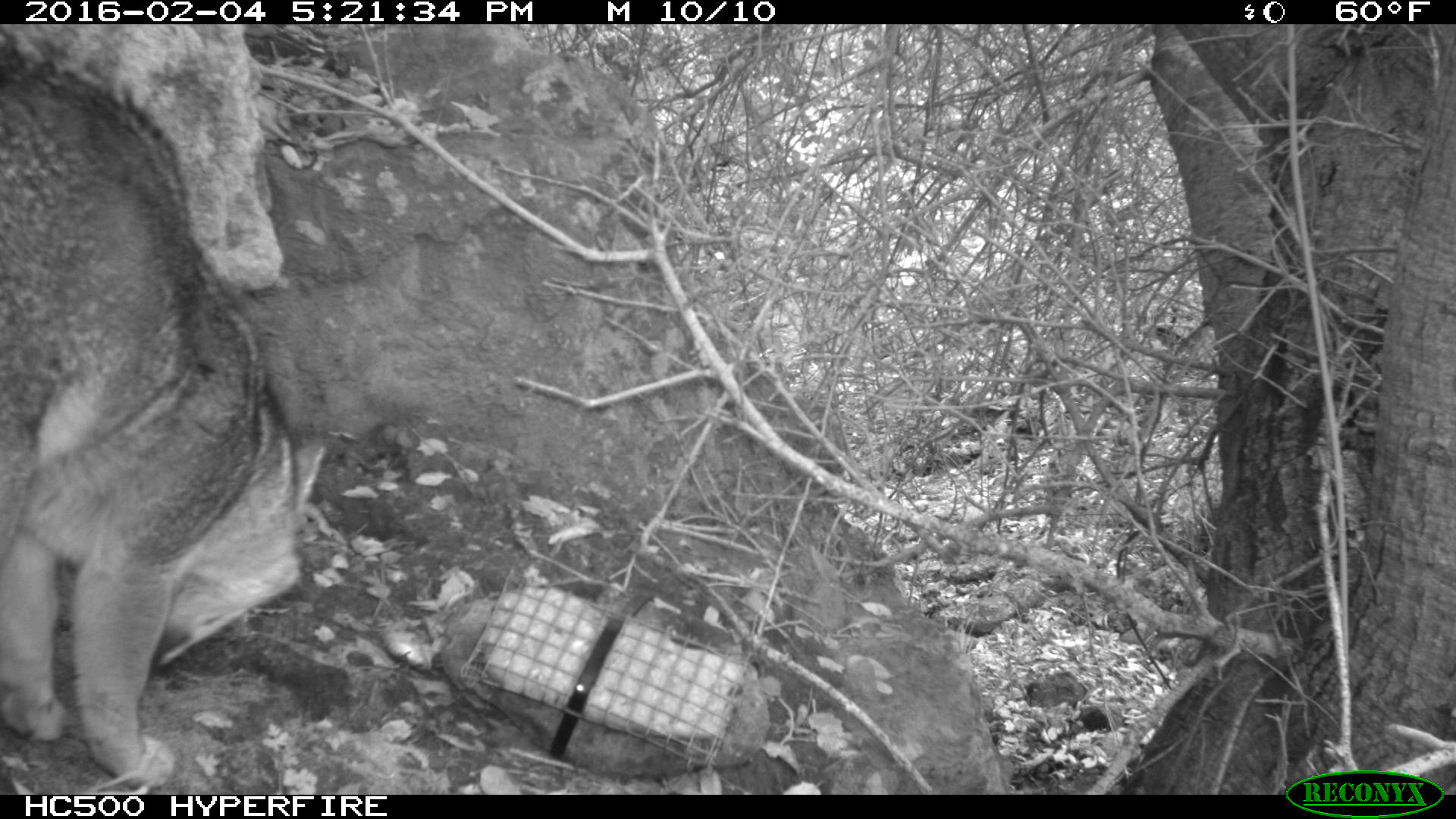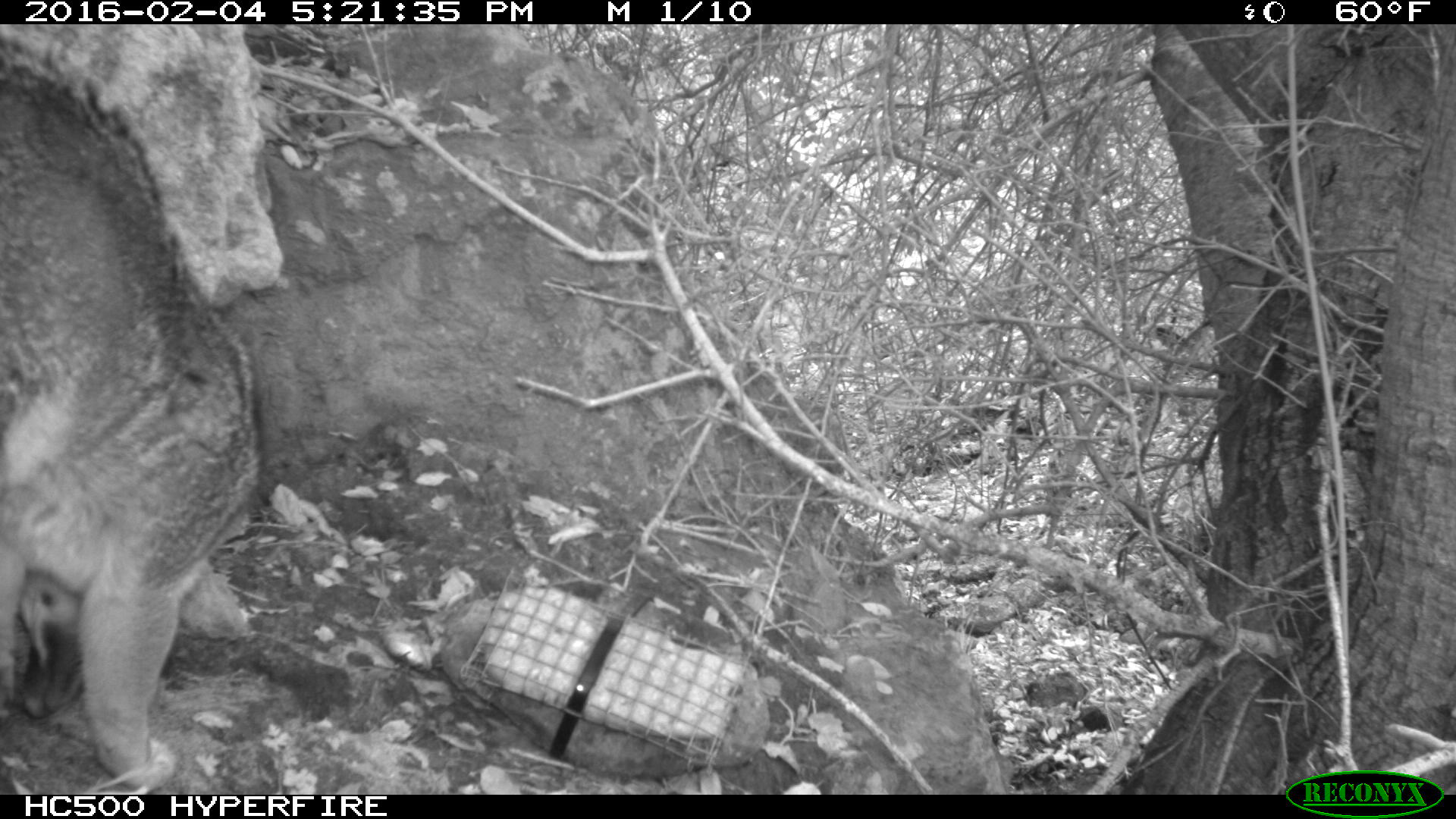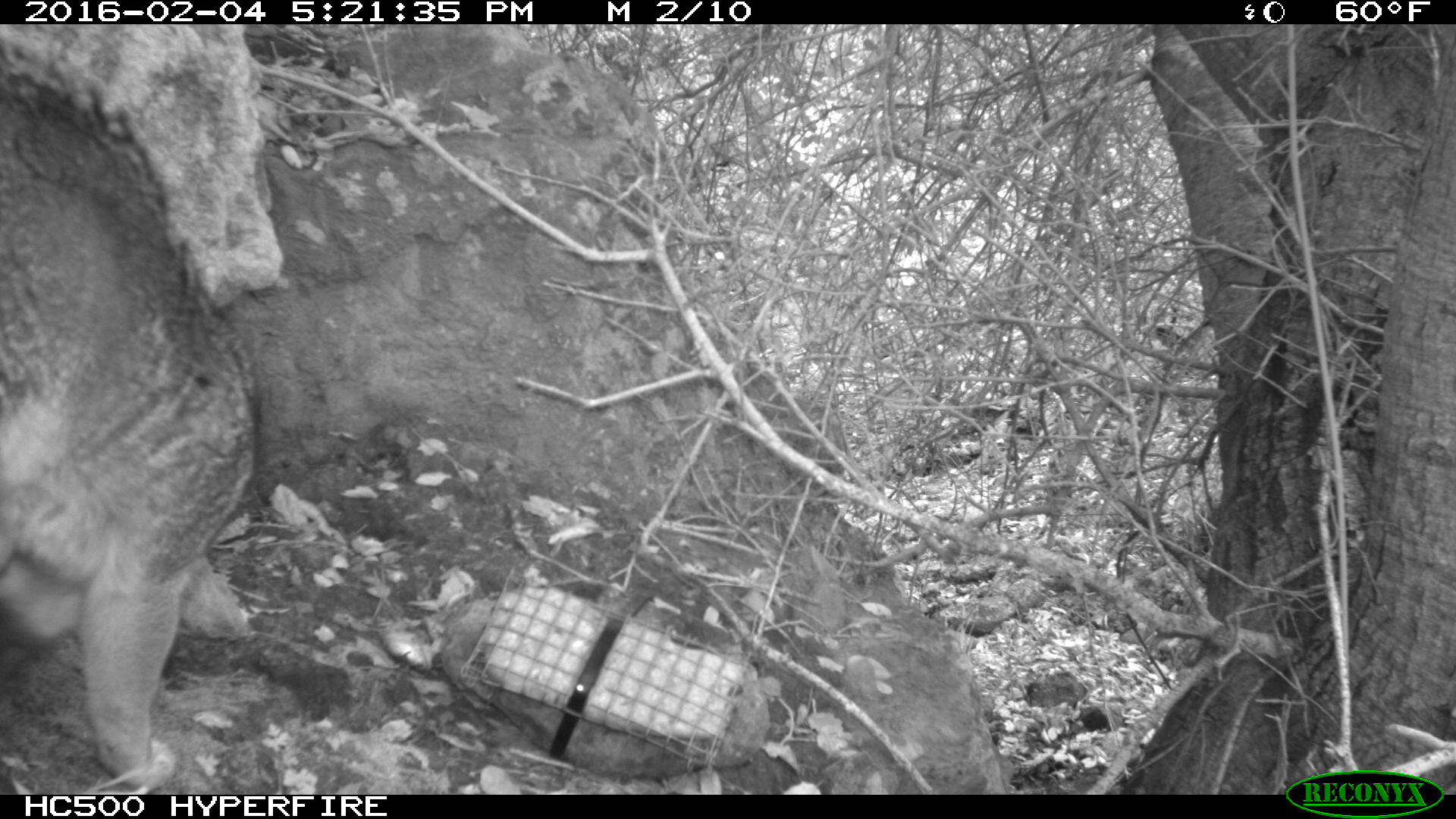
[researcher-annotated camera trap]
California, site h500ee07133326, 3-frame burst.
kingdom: Animalia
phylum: Chordata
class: Mammalia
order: Carnivora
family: Canidae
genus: Urocyon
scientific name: Urocyon littoralis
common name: island fox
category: fox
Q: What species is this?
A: Fox (island fox) (Urocyon littoralis).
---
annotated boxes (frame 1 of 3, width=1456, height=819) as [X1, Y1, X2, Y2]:
fox: [0, 43, 326, 793]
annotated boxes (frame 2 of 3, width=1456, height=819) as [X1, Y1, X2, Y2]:
fox: [0, 28, 262, 794]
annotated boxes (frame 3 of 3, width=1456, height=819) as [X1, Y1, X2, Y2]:
fox: [0, 39, 257, 792]